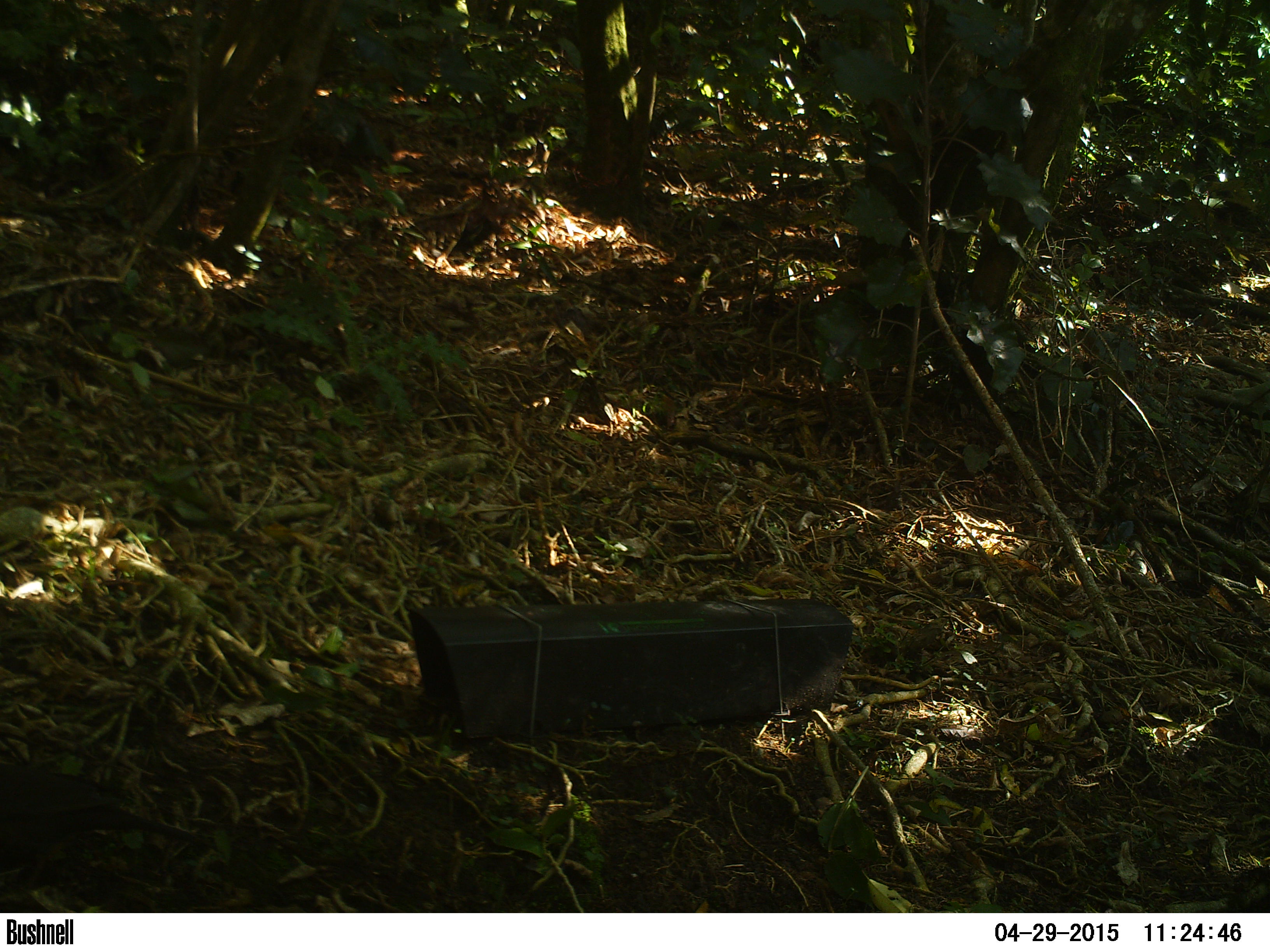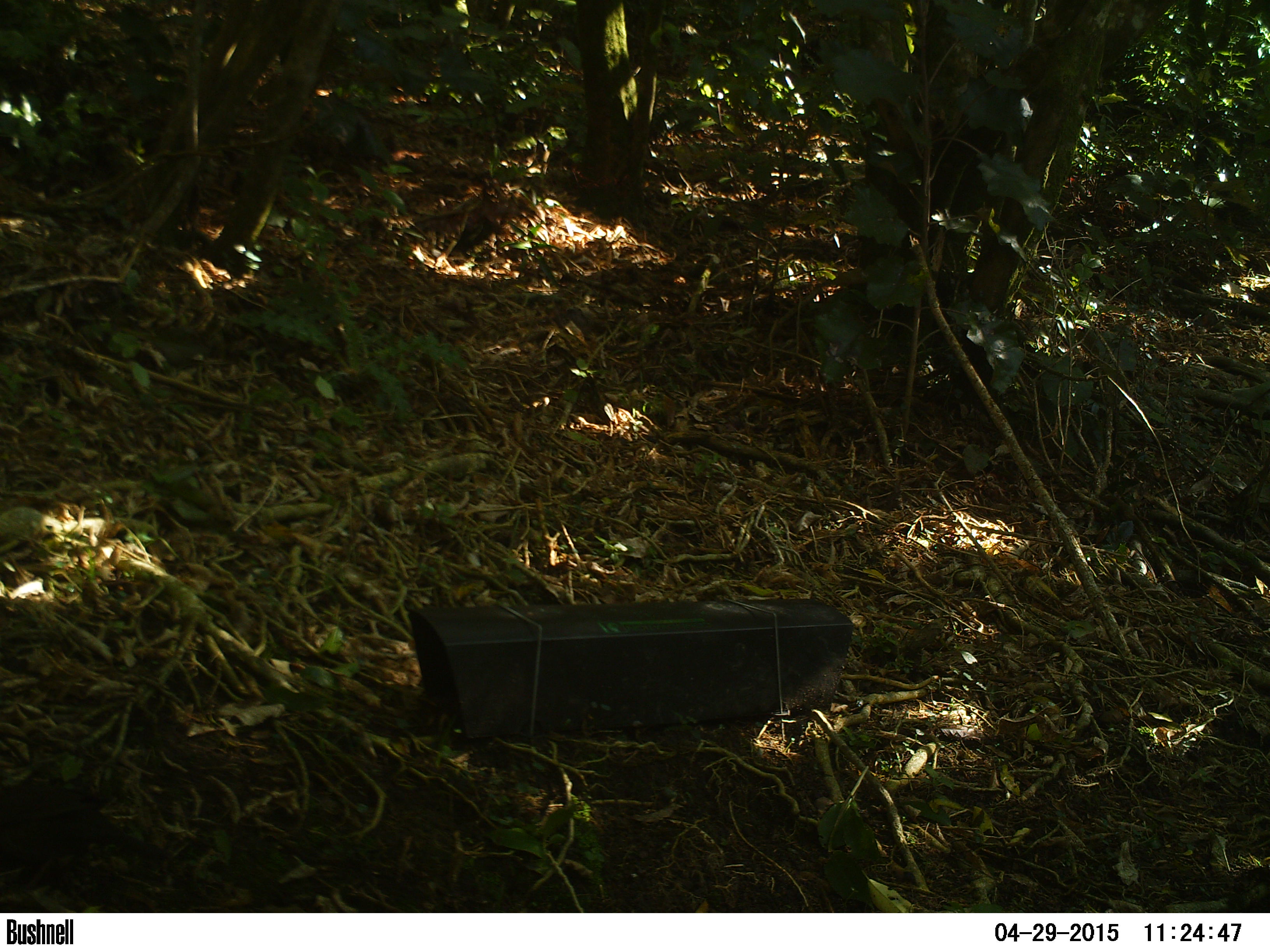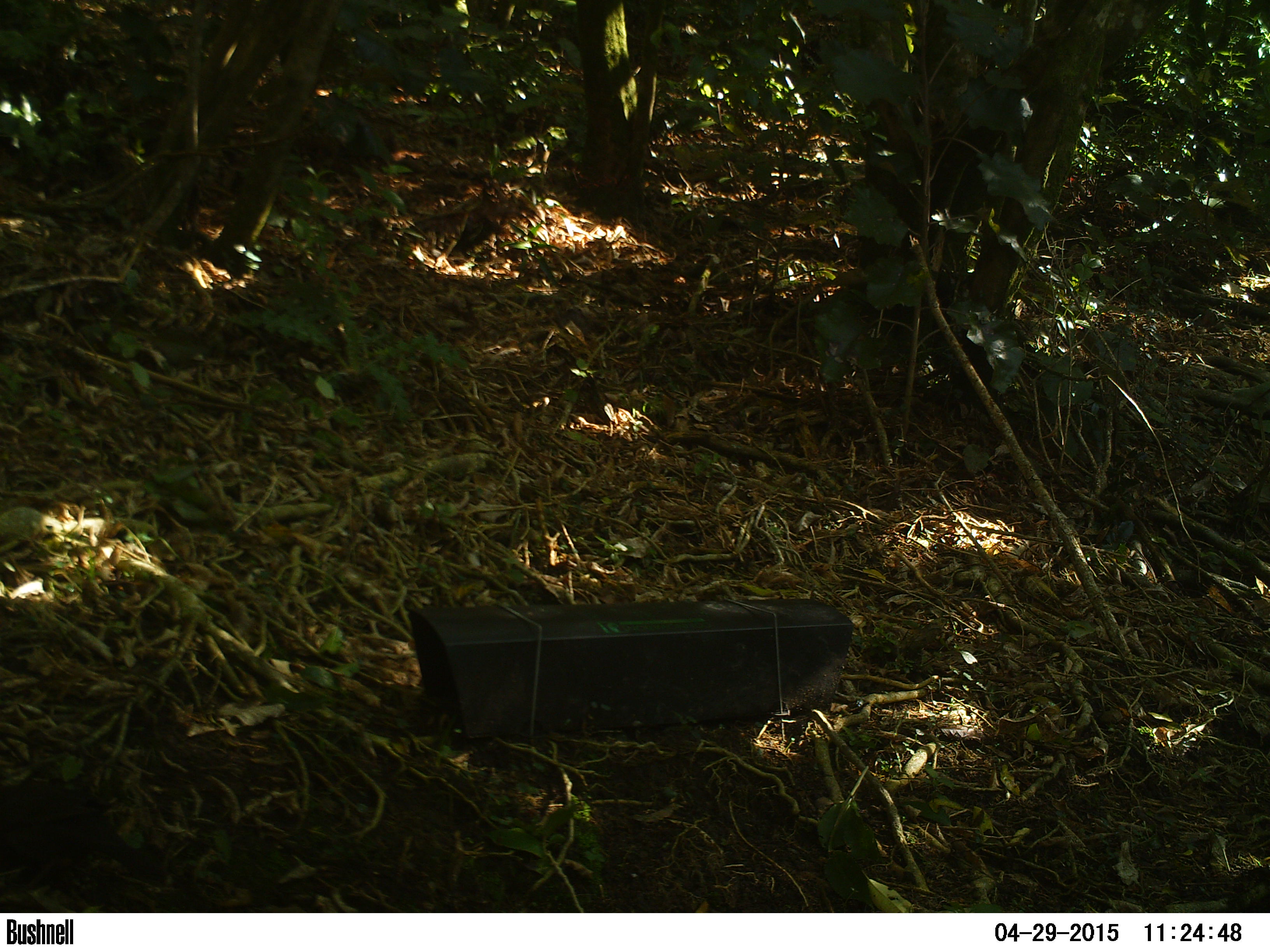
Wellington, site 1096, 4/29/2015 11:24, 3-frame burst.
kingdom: Animalia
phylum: Chordata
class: Aves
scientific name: Aves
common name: bird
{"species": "bird (Aves)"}